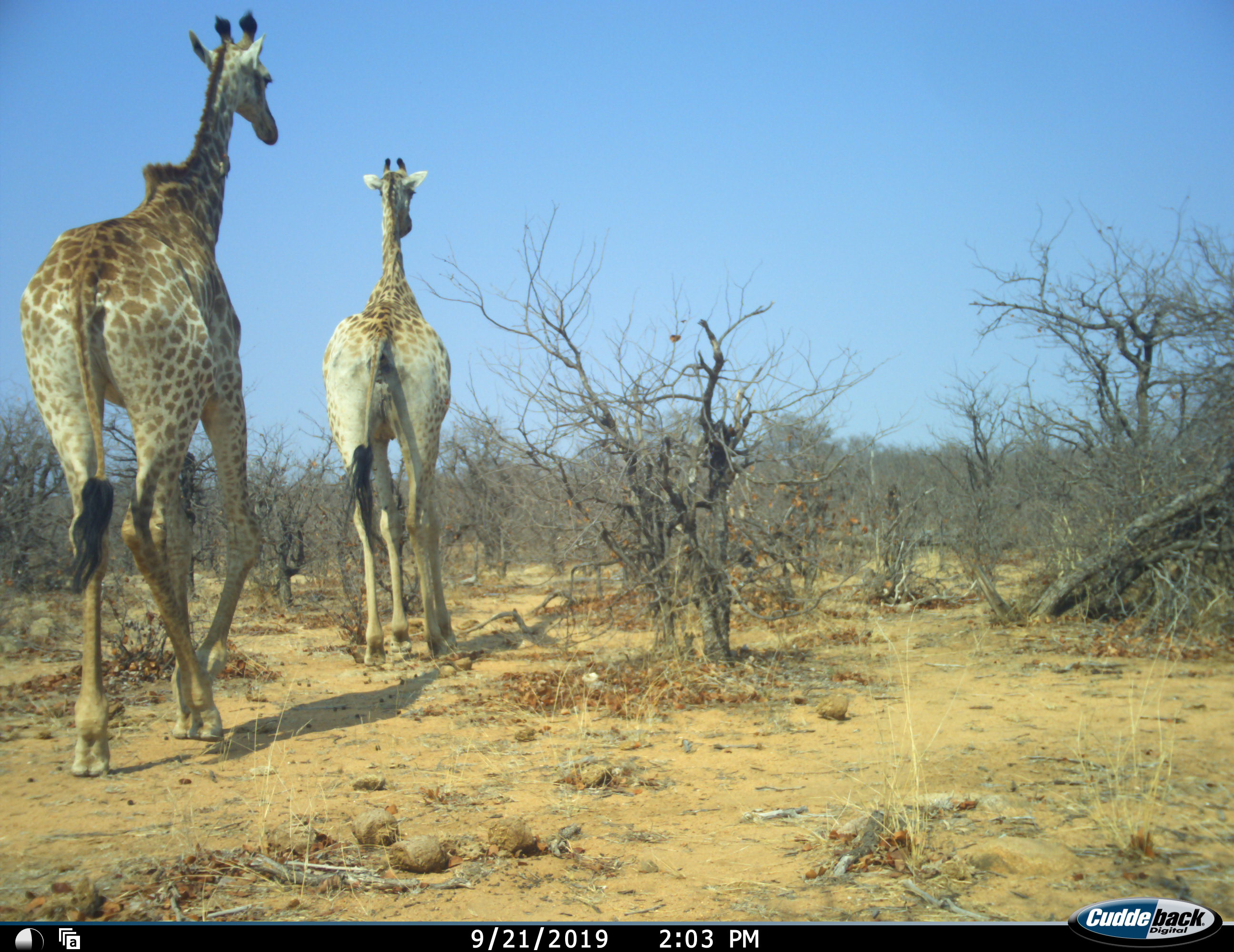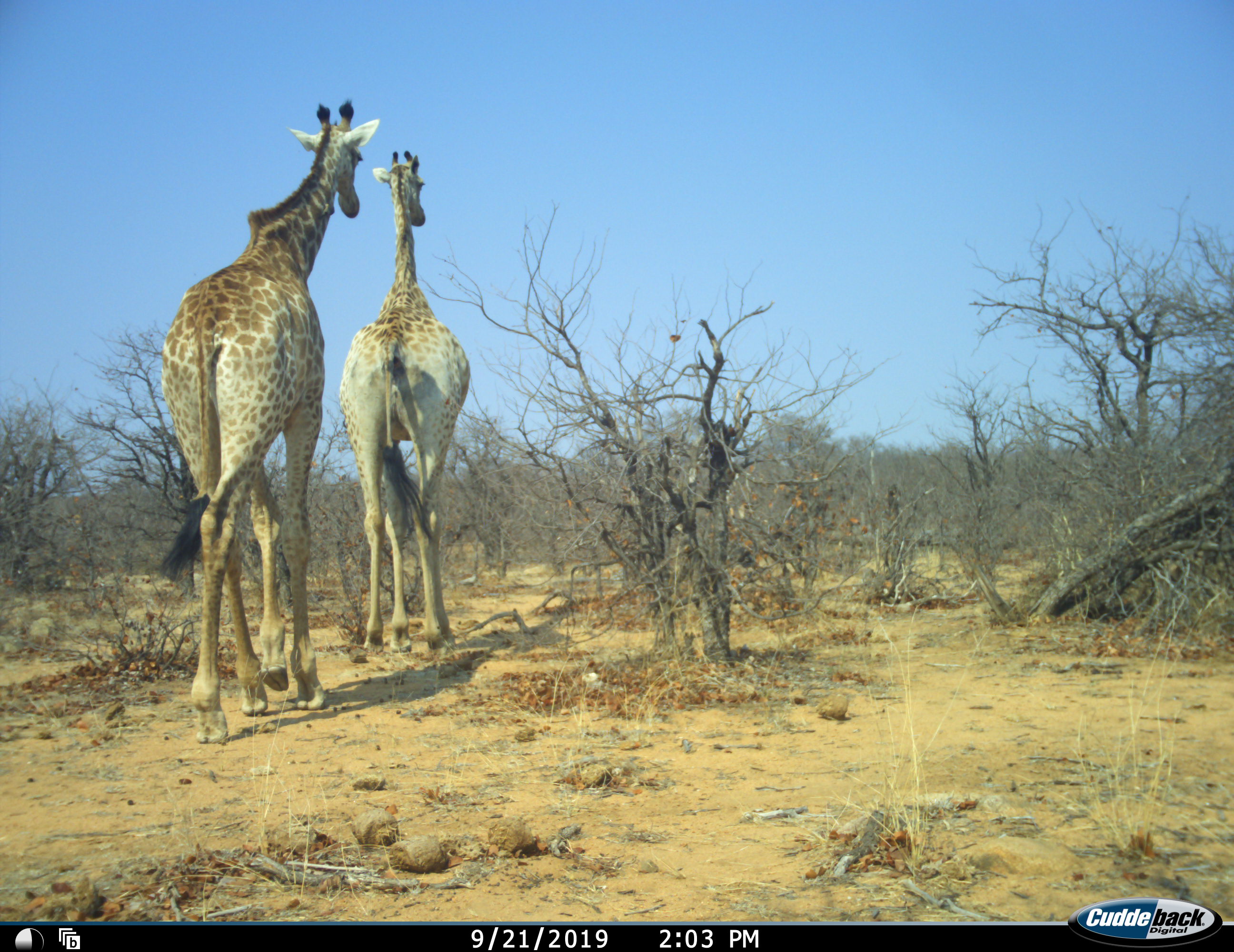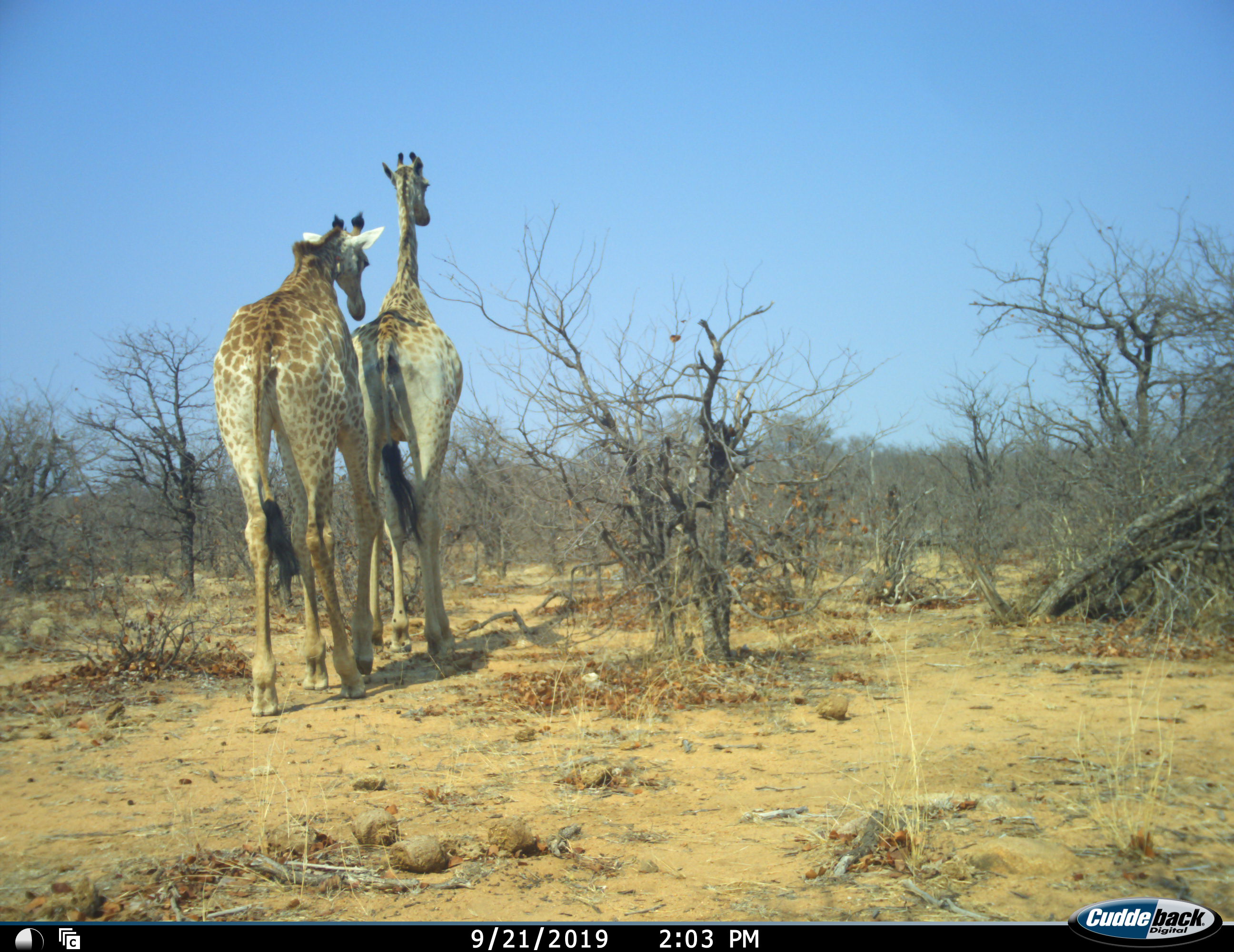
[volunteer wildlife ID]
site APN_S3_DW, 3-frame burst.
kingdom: Animalia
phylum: Chordata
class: Mammalia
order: Artiodactyla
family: Giraffidae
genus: Giraffa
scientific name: Giraffa camelopardalis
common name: giraffe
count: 2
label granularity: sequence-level